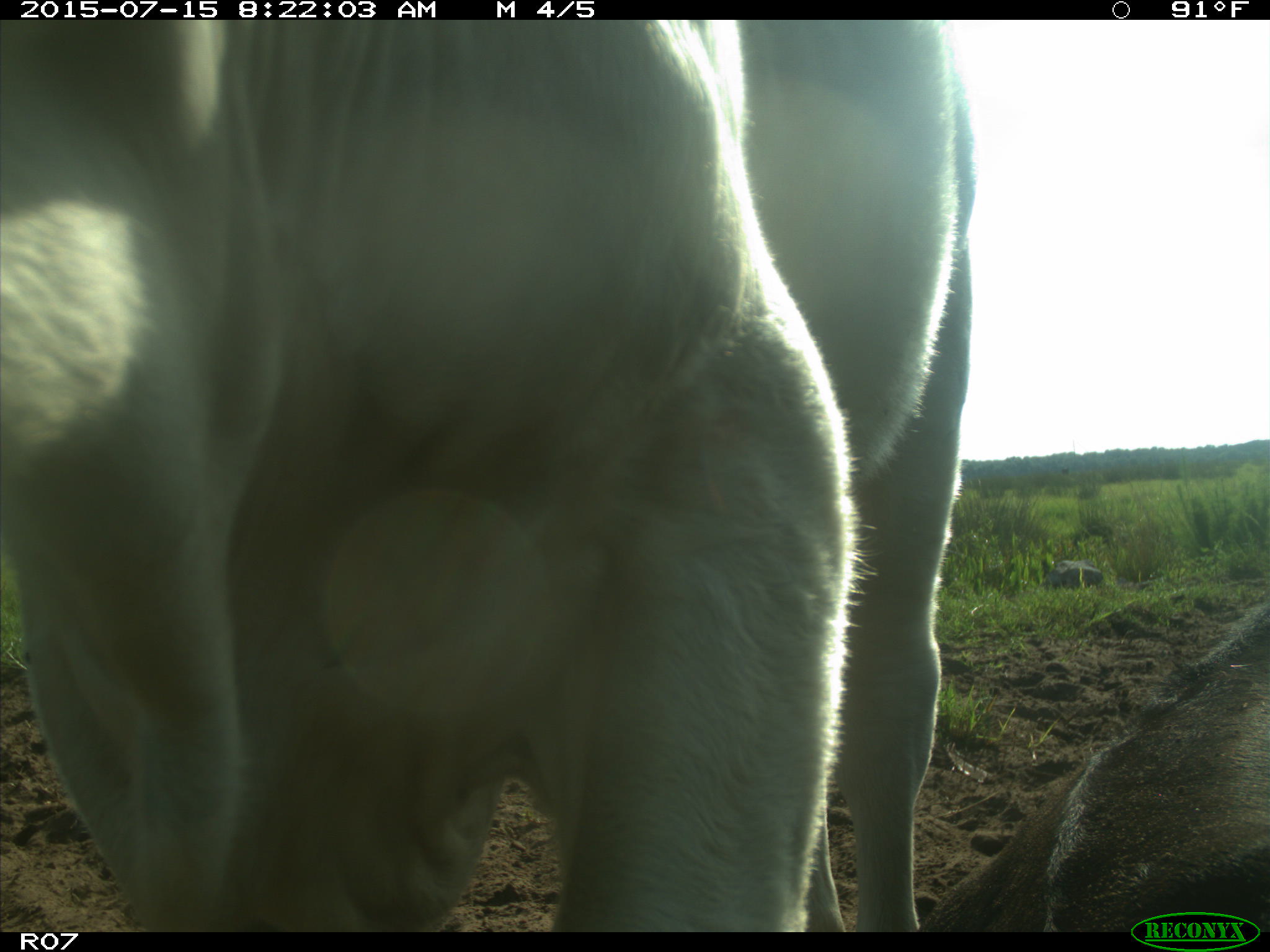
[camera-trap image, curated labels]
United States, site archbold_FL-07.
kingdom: Animalia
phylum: Chordata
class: Mammalia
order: Artiodactyla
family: Bovidae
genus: Bos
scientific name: Bos taurus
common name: domestic cow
Bos taurus (domestic cow).